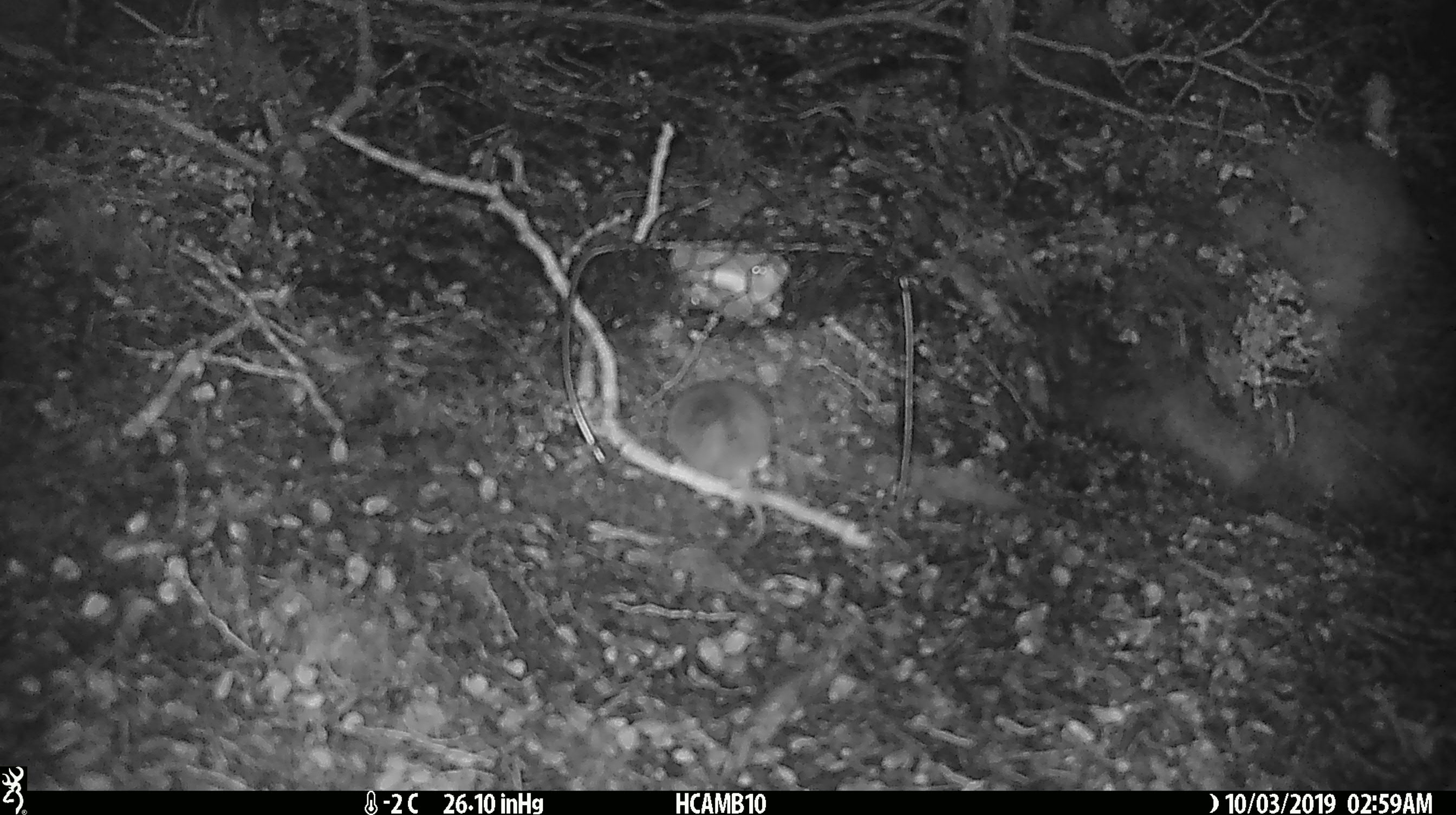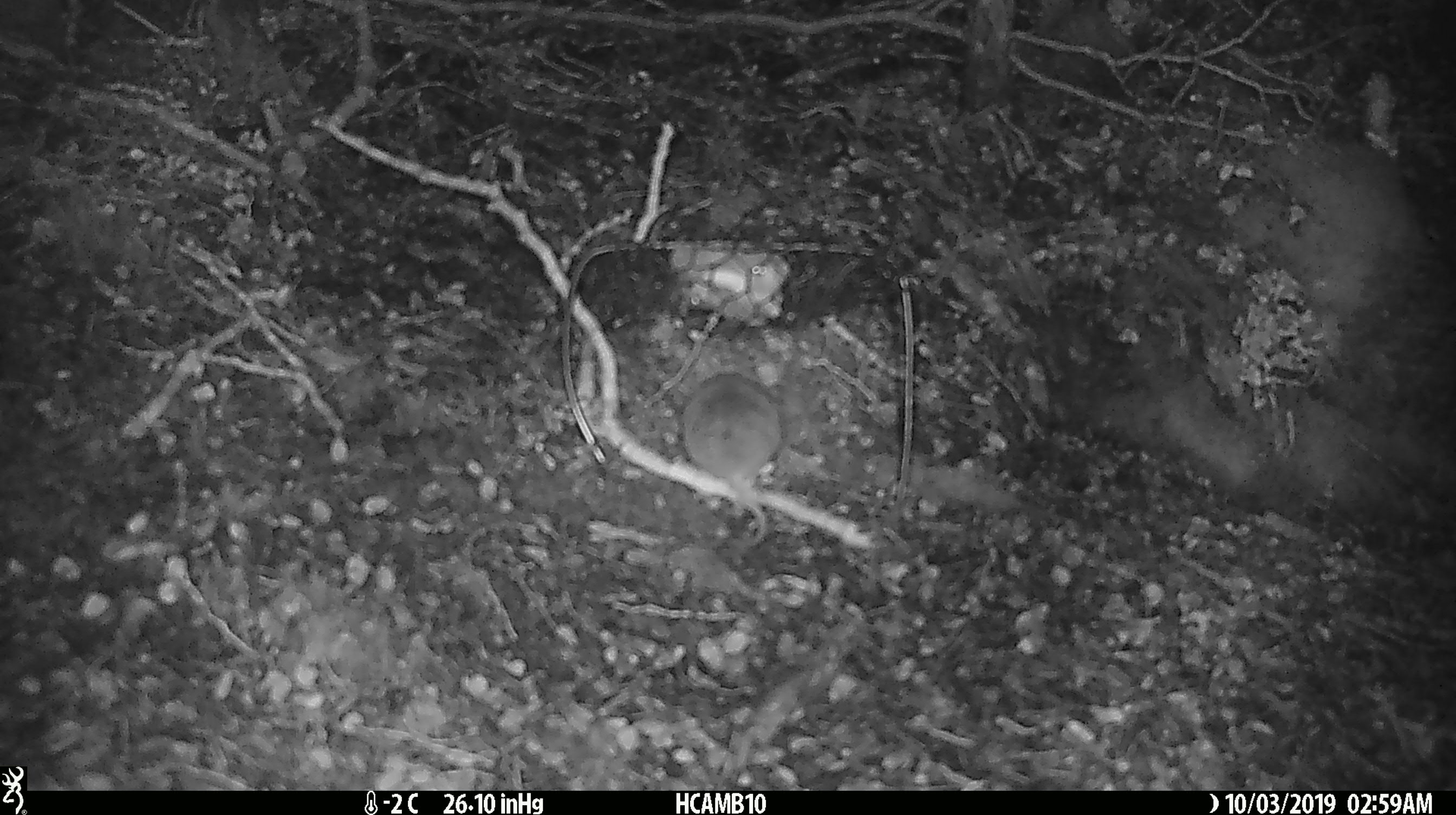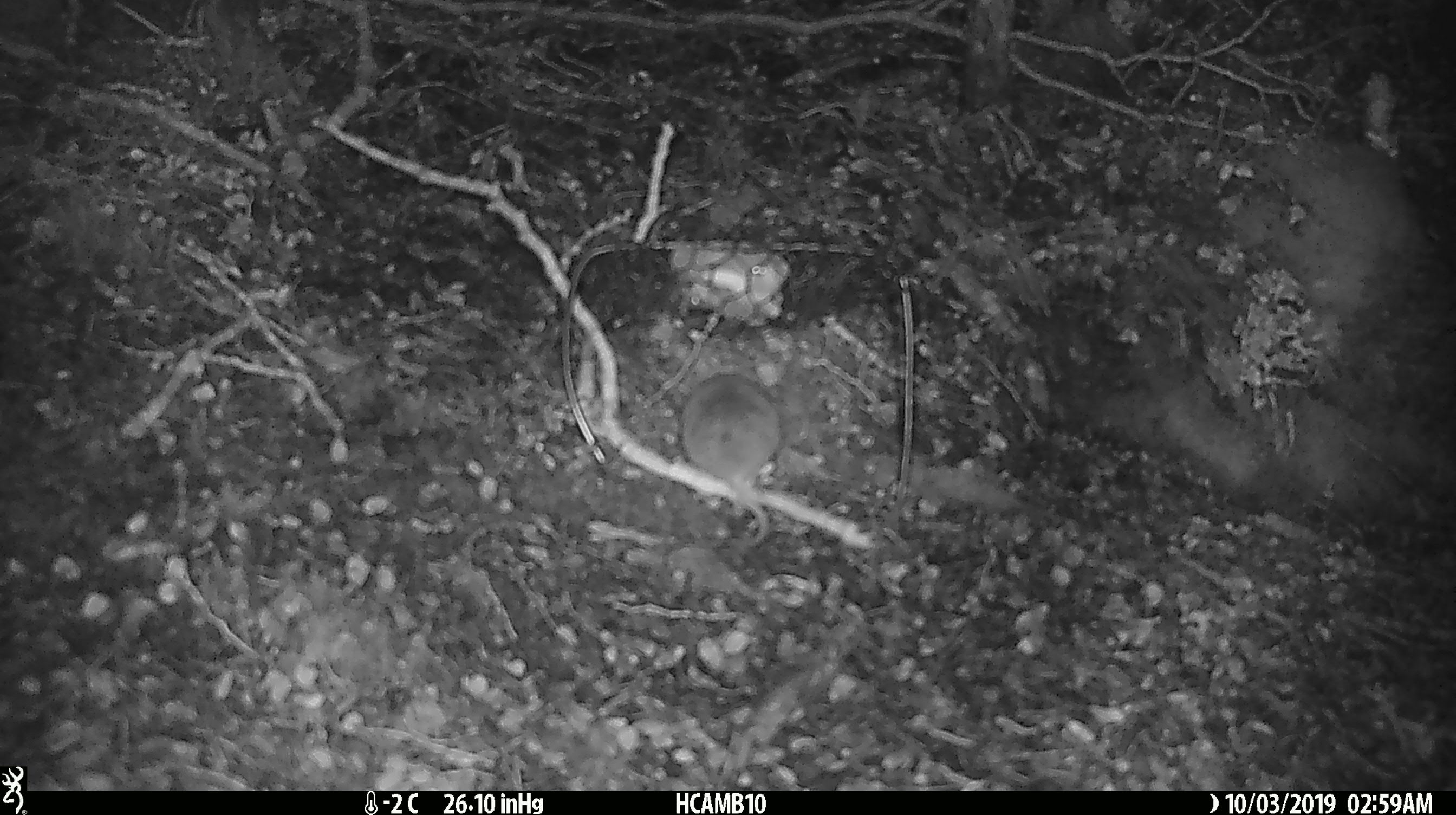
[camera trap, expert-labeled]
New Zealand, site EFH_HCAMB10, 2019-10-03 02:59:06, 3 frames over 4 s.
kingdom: Animalia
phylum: Chordata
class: Mammalia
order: Rodentia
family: Muridae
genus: Mus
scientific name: Mus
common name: mouse